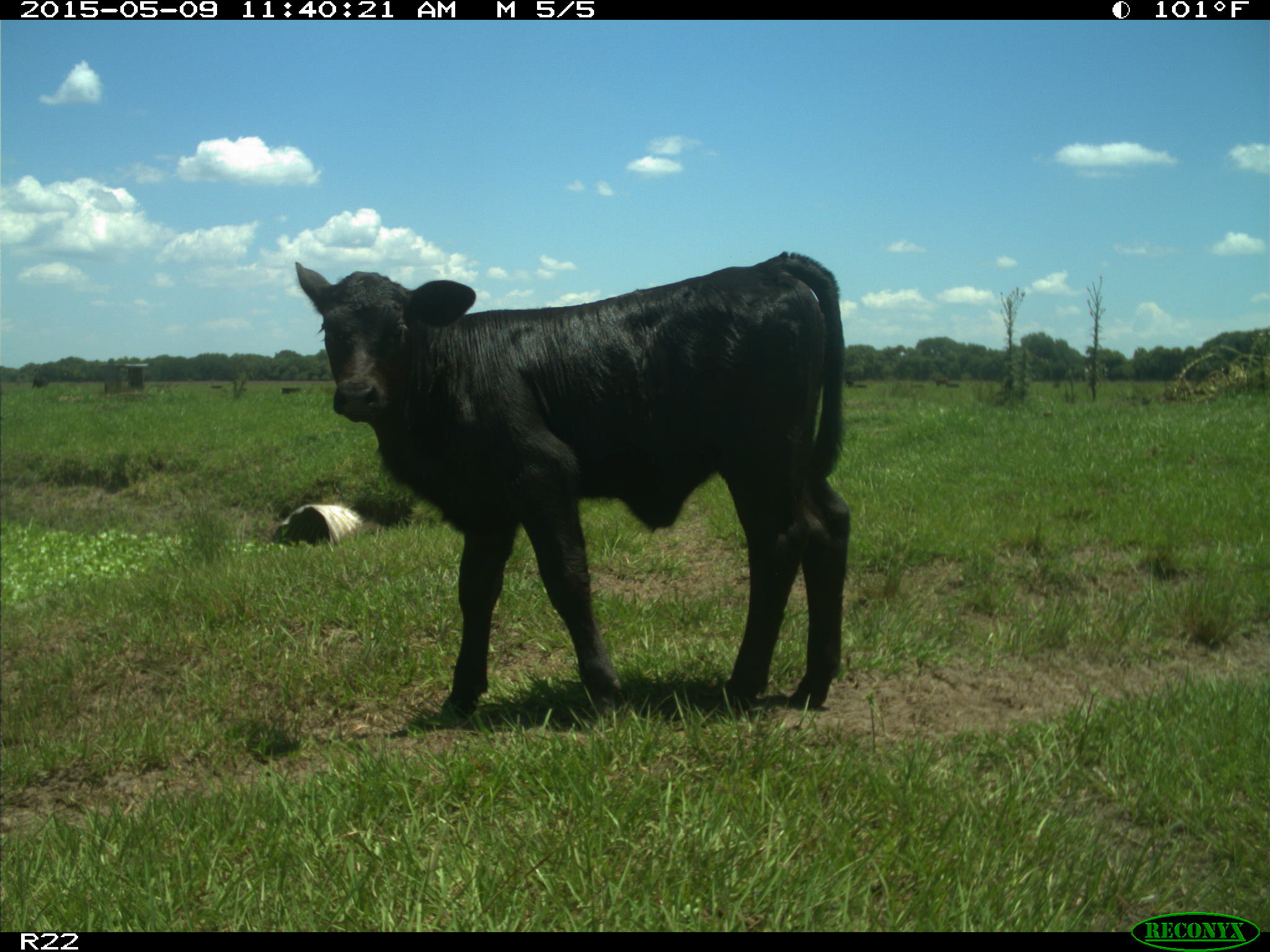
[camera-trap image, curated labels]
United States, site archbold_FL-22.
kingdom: Animalia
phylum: Chordata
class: Mammalia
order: Artiodactyla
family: Bovidae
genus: Bos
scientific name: Bos taurus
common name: domestic cow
Bos taurus (domestic cow).